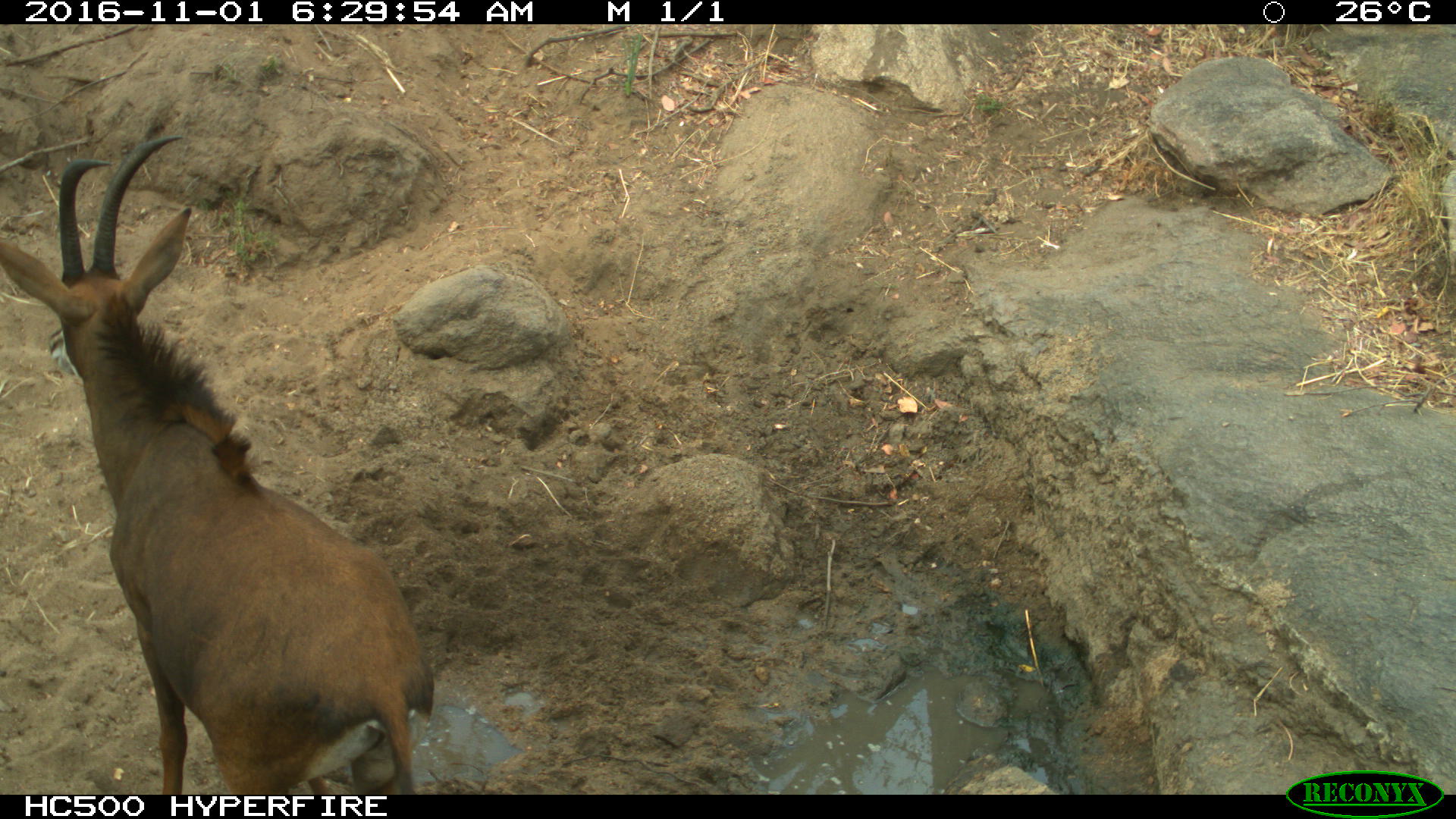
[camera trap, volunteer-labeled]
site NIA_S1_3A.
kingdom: Animalia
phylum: Chordata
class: Mammalia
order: Artiodactyla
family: Bovidae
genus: Hippotragus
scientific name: Hippotragus niger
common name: sable antelope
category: sable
Sable (sable antelope) (Hippotragus niger), count 1. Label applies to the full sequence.